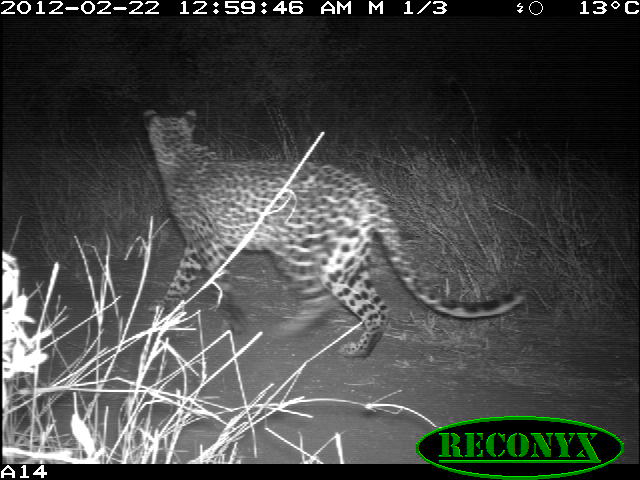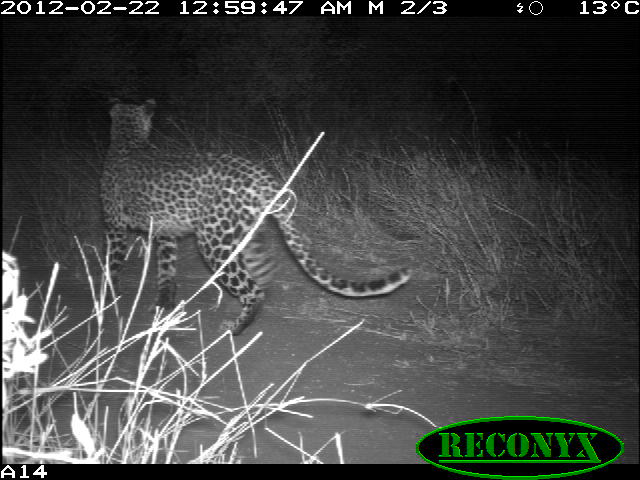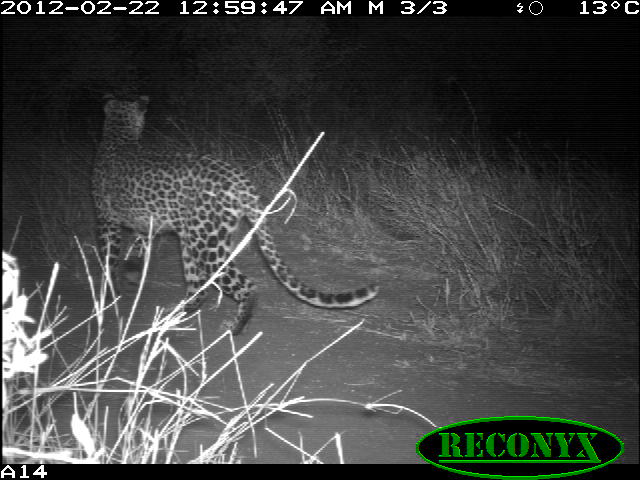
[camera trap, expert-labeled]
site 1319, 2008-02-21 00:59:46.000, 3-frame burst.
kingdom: Animalia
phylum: Chordata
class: Mammalia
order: Carnivora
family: Felidae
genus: Panthera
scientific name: Panthera pardus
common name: leopard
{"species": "Panthera pardus (leopard)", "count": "1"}